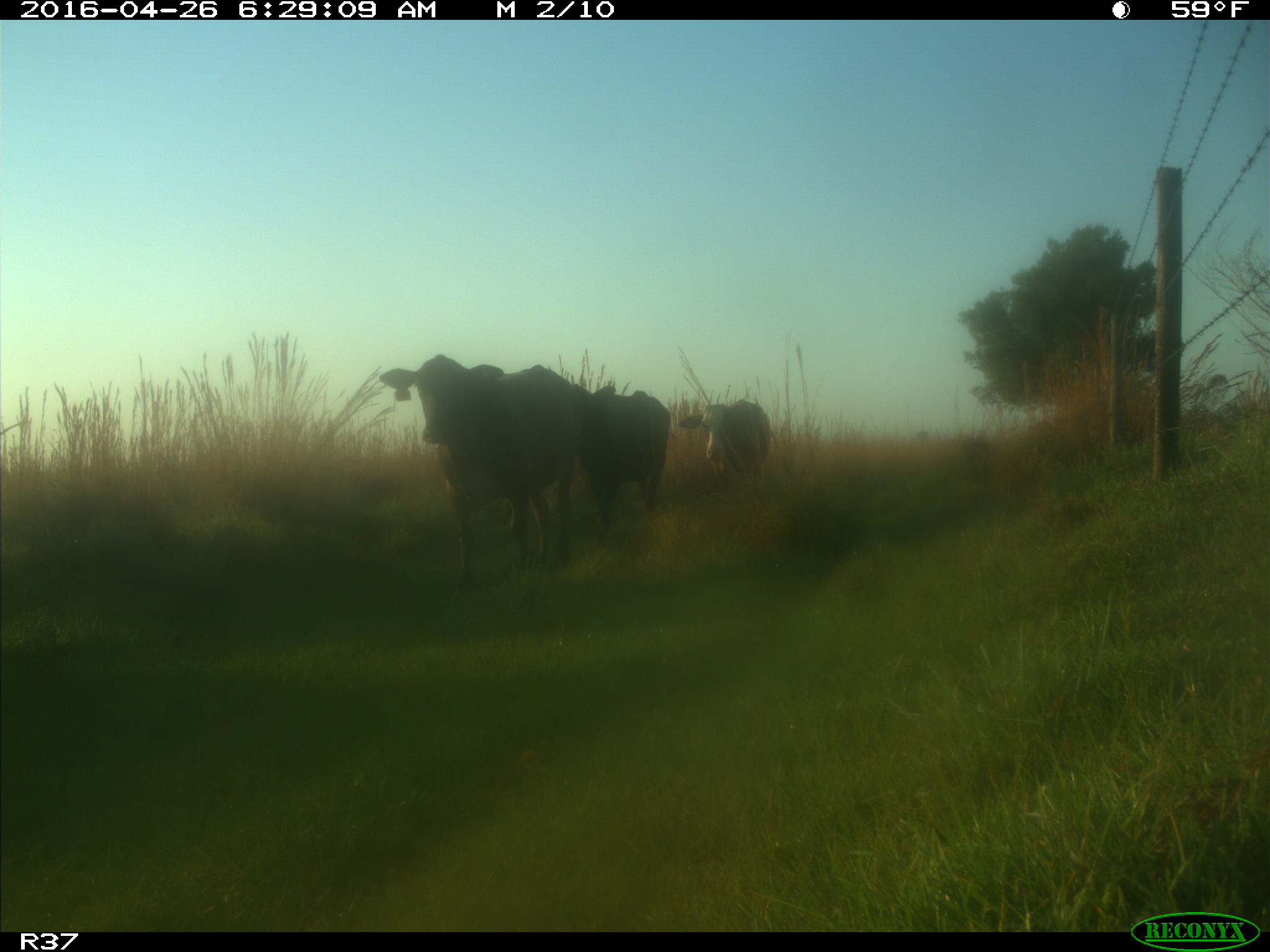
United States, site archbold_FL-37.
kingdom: Animalia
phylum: Chordata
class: Mammalia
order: Artiodactyla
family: Bovidae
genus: Bos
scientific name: Bos taurus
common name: domestic cow